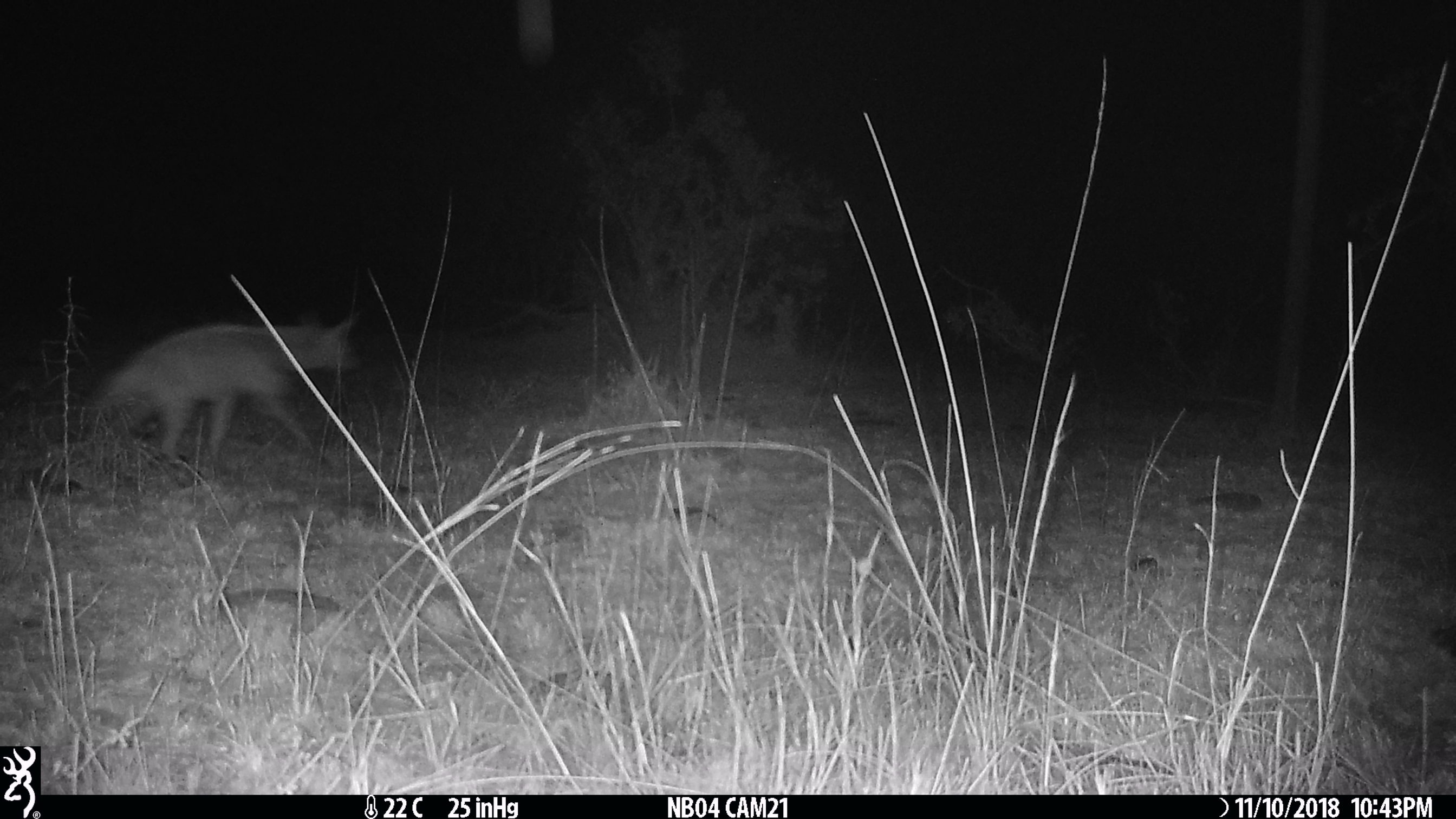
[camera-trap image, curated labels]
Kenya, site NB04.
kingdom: Animalia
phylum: Chordata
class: Mammalia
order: Carnivora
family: Hyaenidae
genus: Proteles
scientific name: Proteles cristatus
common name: aardwolf